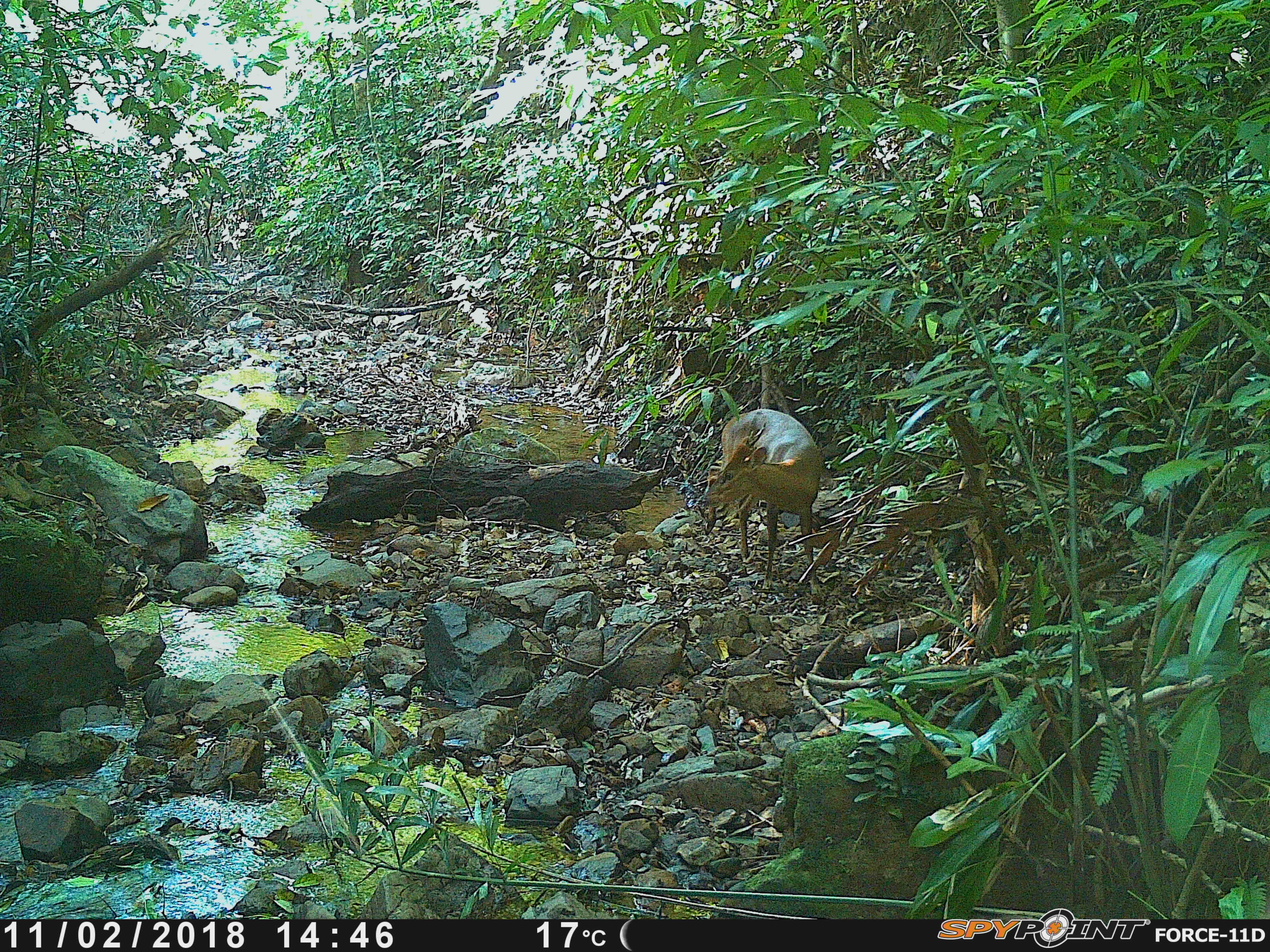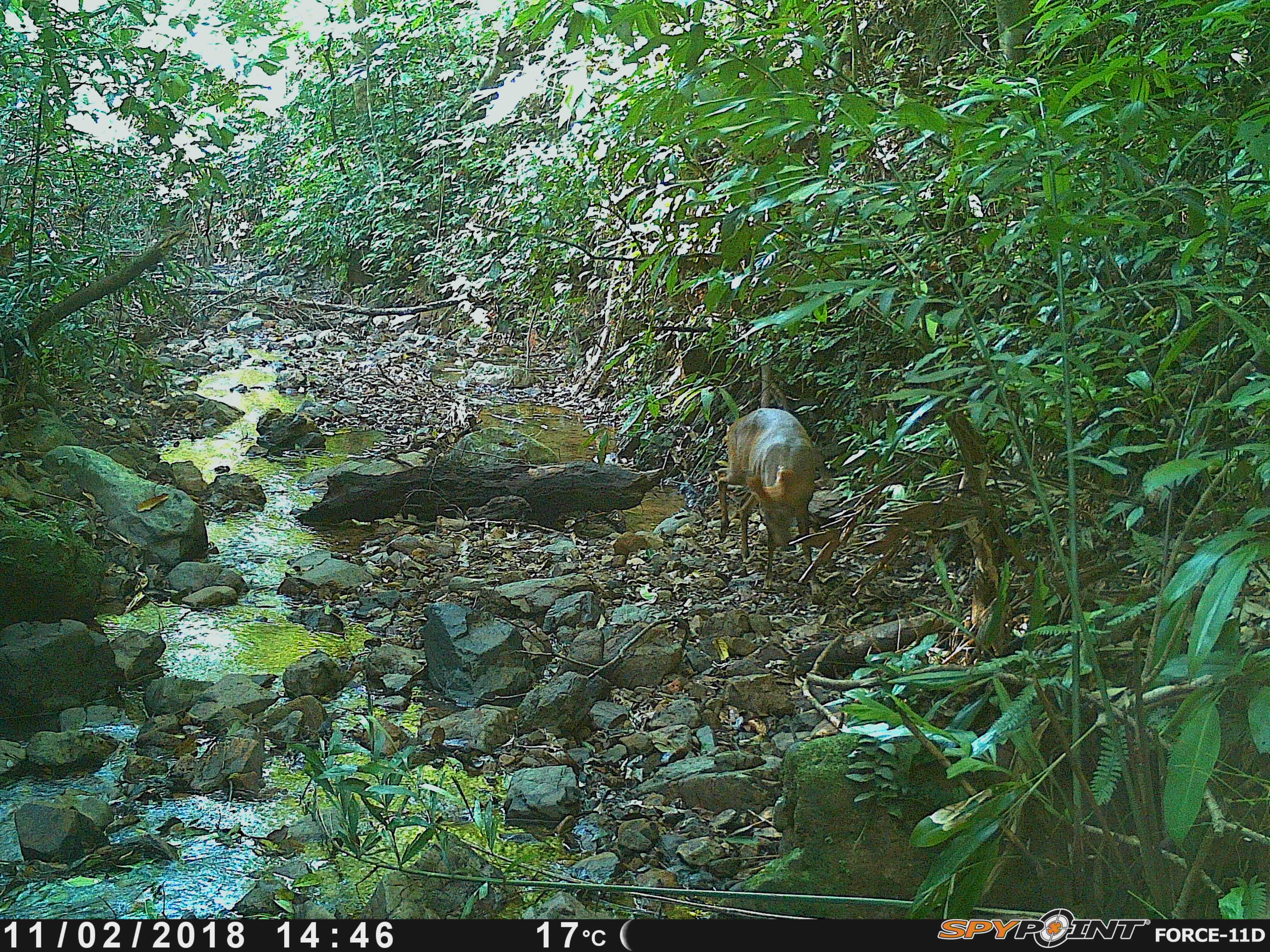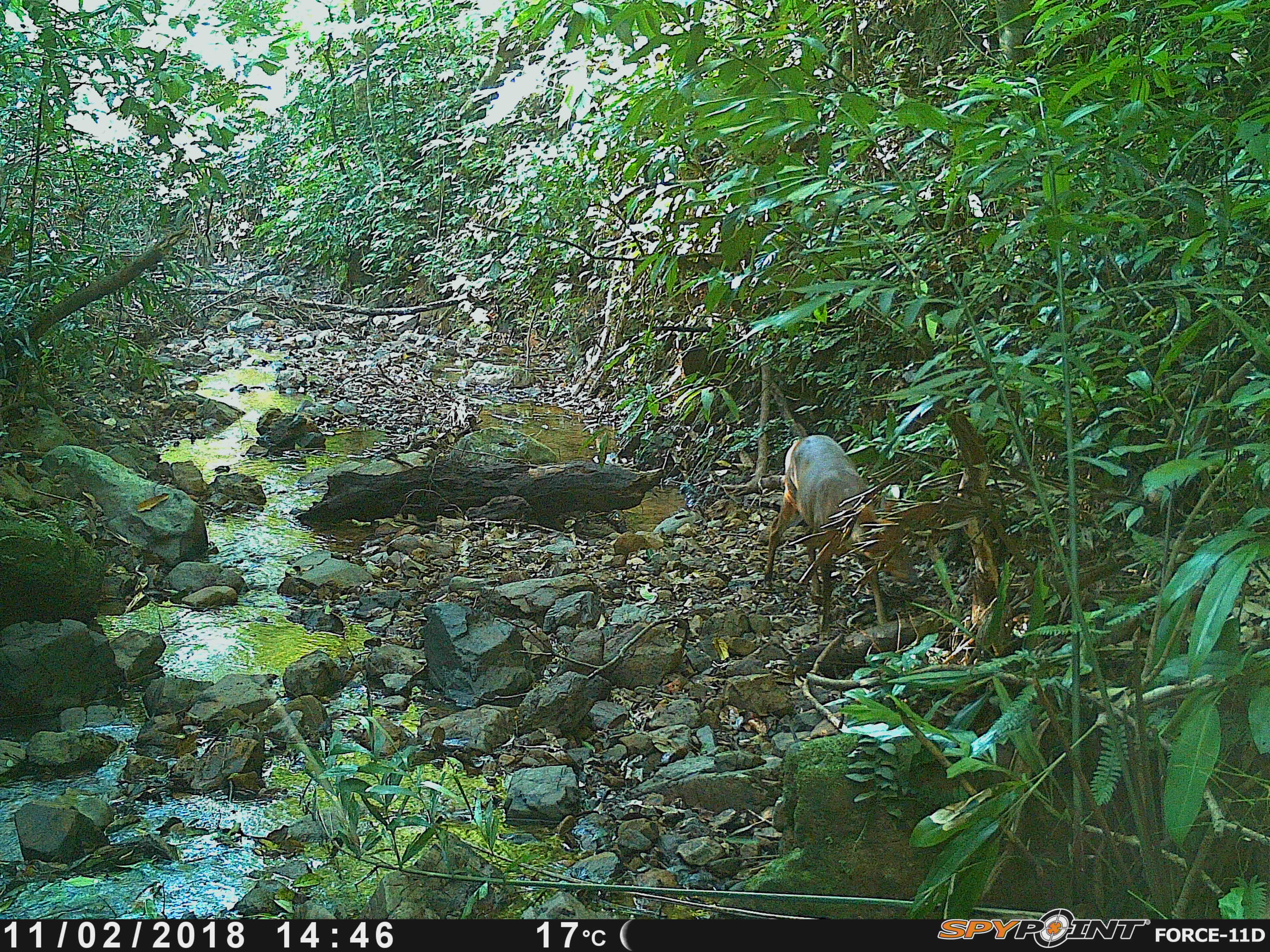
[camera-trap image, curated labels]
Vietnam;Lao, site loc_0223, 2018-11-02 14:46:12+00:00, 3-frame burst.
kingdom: Animalia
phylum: Chordata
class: Mammalia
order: Artiodactyla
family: Cervidae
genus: Muntiacus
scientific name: Muntiacus vuquangensis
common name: large-antlered muntjac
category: large antlered muntjac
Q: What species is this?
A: Large antlered muntjac (large-antlered muntjac) (Muntiacus vuquangensis).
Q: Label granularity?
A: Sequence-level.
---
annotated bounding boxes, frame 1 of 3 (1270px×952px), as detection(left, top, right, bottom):
large antlered muntjac: detection(701, 407, 824, 596)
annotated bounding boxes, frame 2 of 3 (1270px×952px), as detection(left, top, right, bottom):
large antlered muntjac: detection(717, 406, 822, 597)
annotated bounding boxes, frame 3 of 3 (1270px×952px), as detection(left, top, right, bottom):
large antlered muntjac: detection(762, 434, 915, 625)